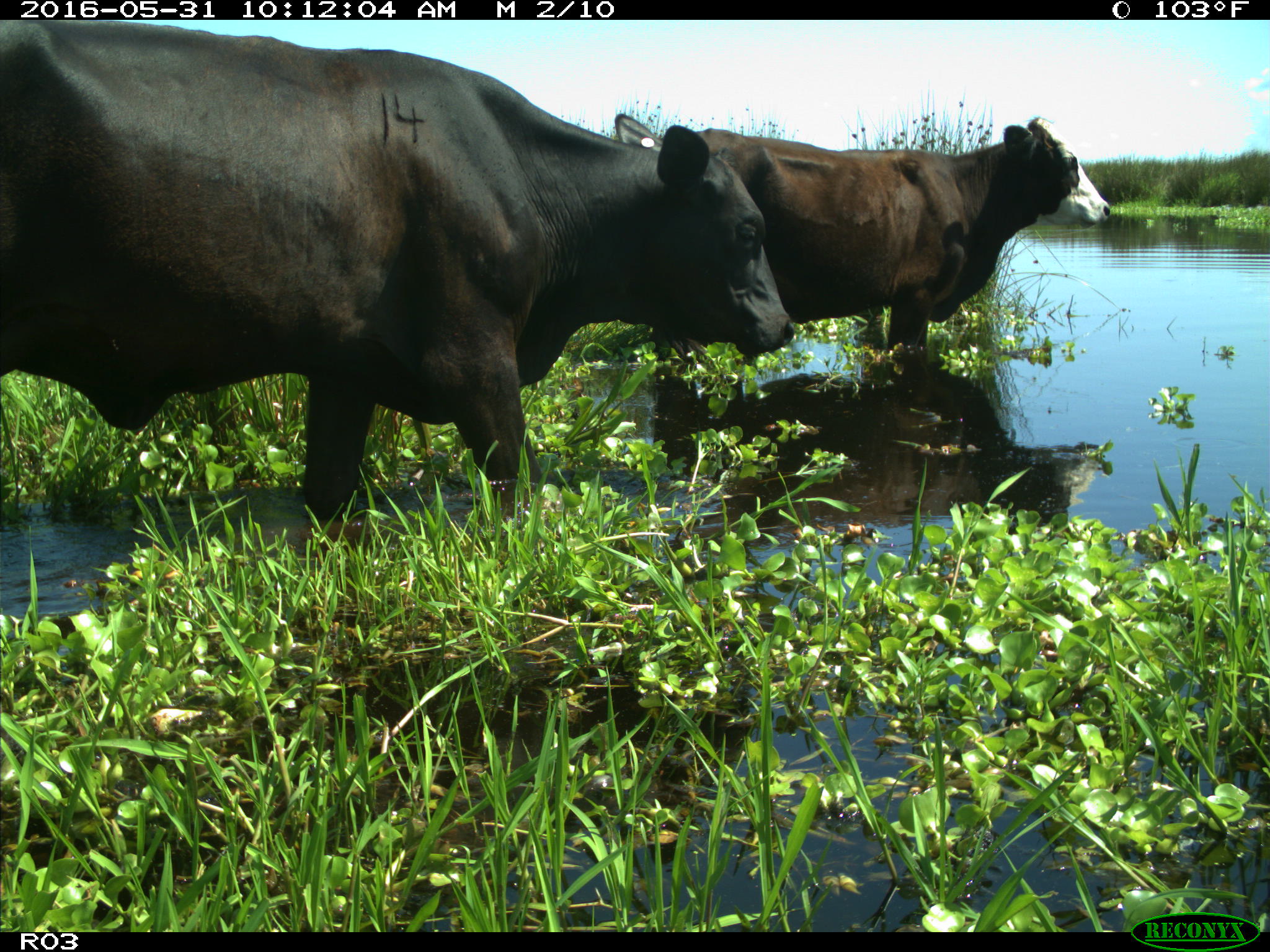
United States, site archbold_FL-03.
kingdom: Animalia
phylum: Chordata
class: Mammalia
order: Artiodactyla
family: Bovidae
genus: Bos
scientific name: Bos taurus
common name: domestic cow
Bos taurus (domestic cow).